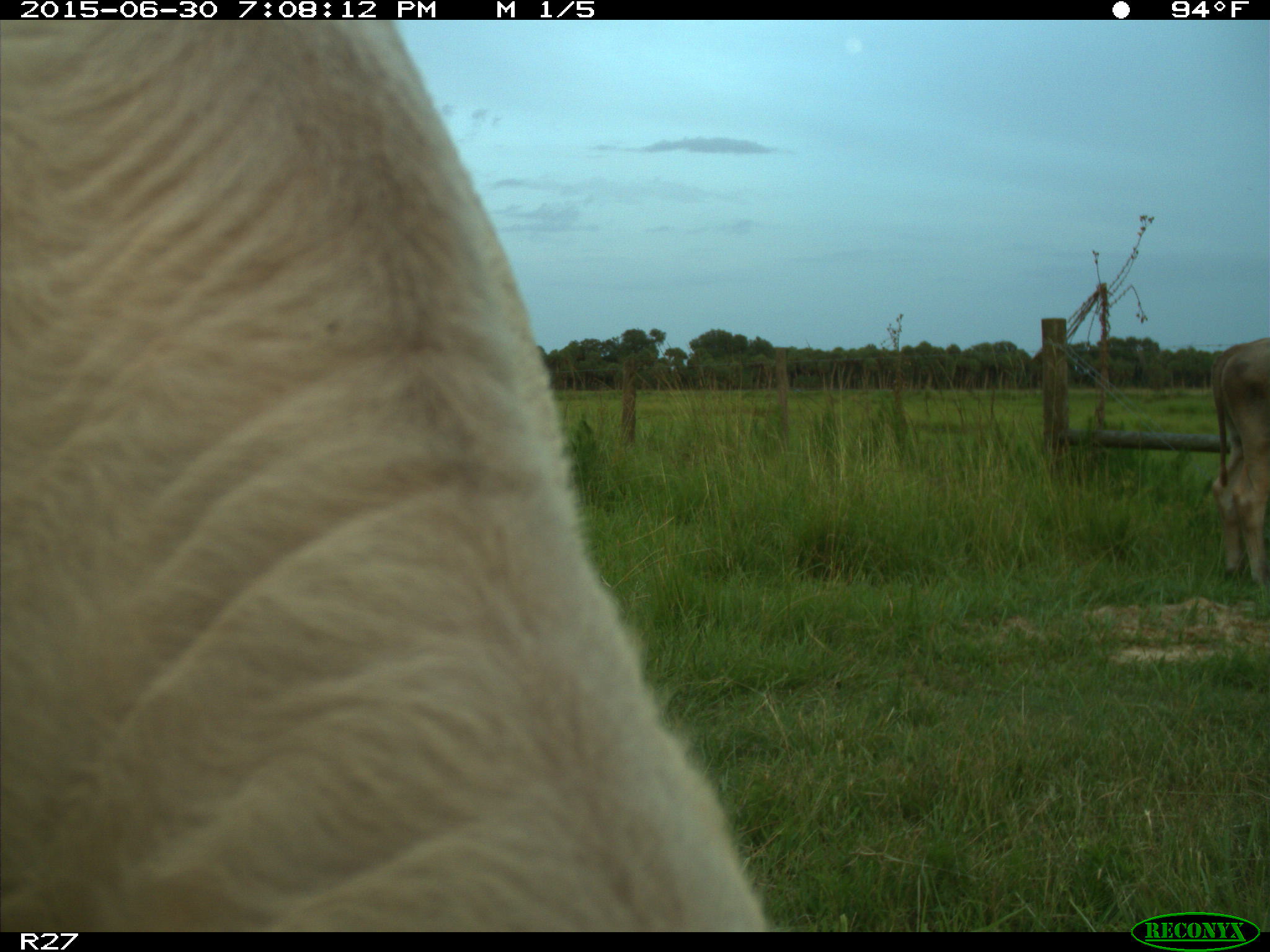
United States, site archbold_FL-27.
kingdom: Animalia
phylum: Chordata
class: Mammalia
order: Artiodactyla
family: Bovidae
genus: Bos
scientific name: Bos taurus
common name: domestic cow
Bos taurus (domestic cow).